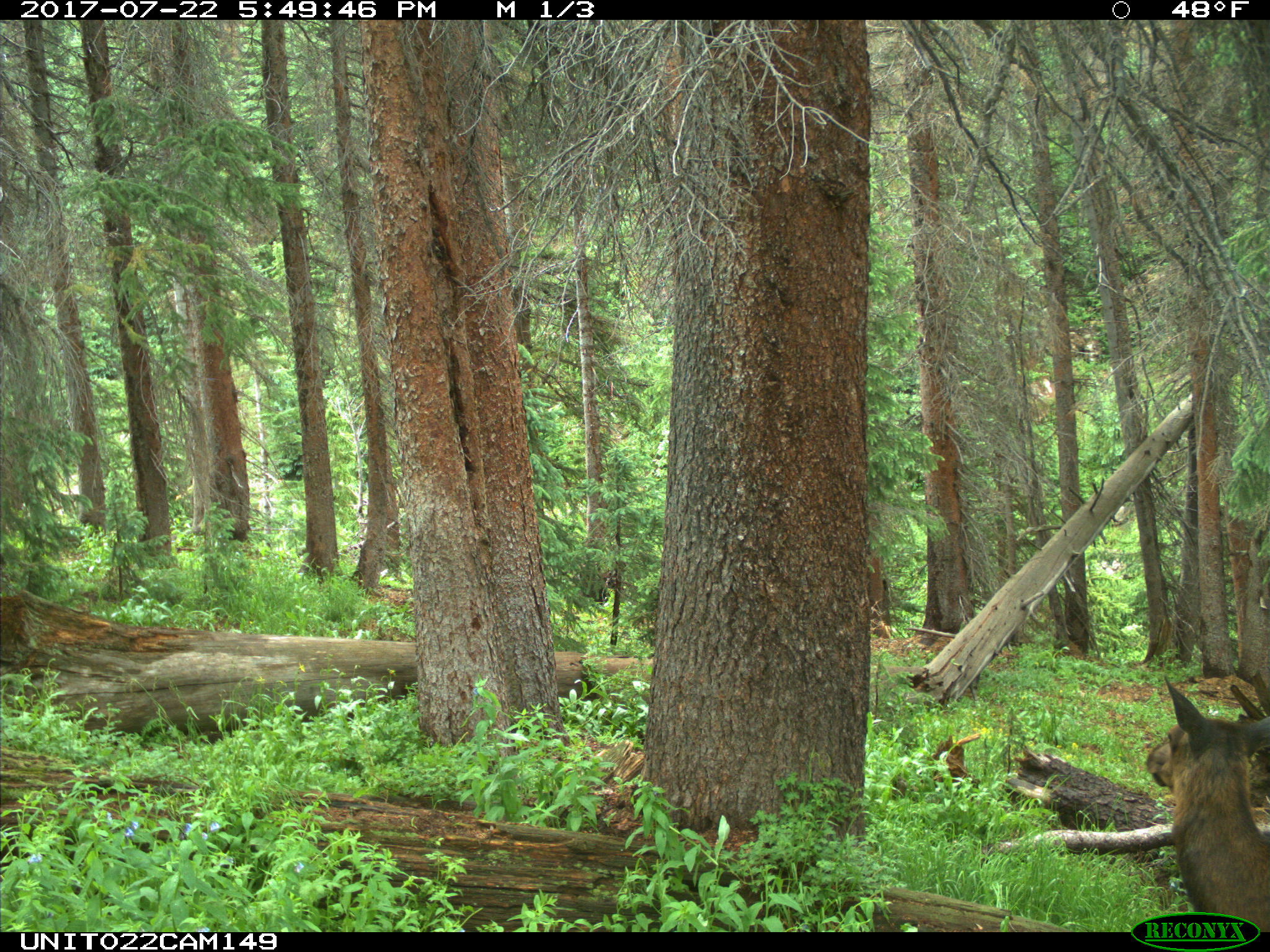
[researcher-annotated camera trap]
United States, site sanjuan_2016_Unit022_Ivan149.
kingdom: Animalia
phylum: Chordata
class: Mammalia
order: Artiodactyla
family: Cervidae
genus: Cervus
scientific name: Cervus elaphus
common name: red deer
Cervus elaphus (red deer).